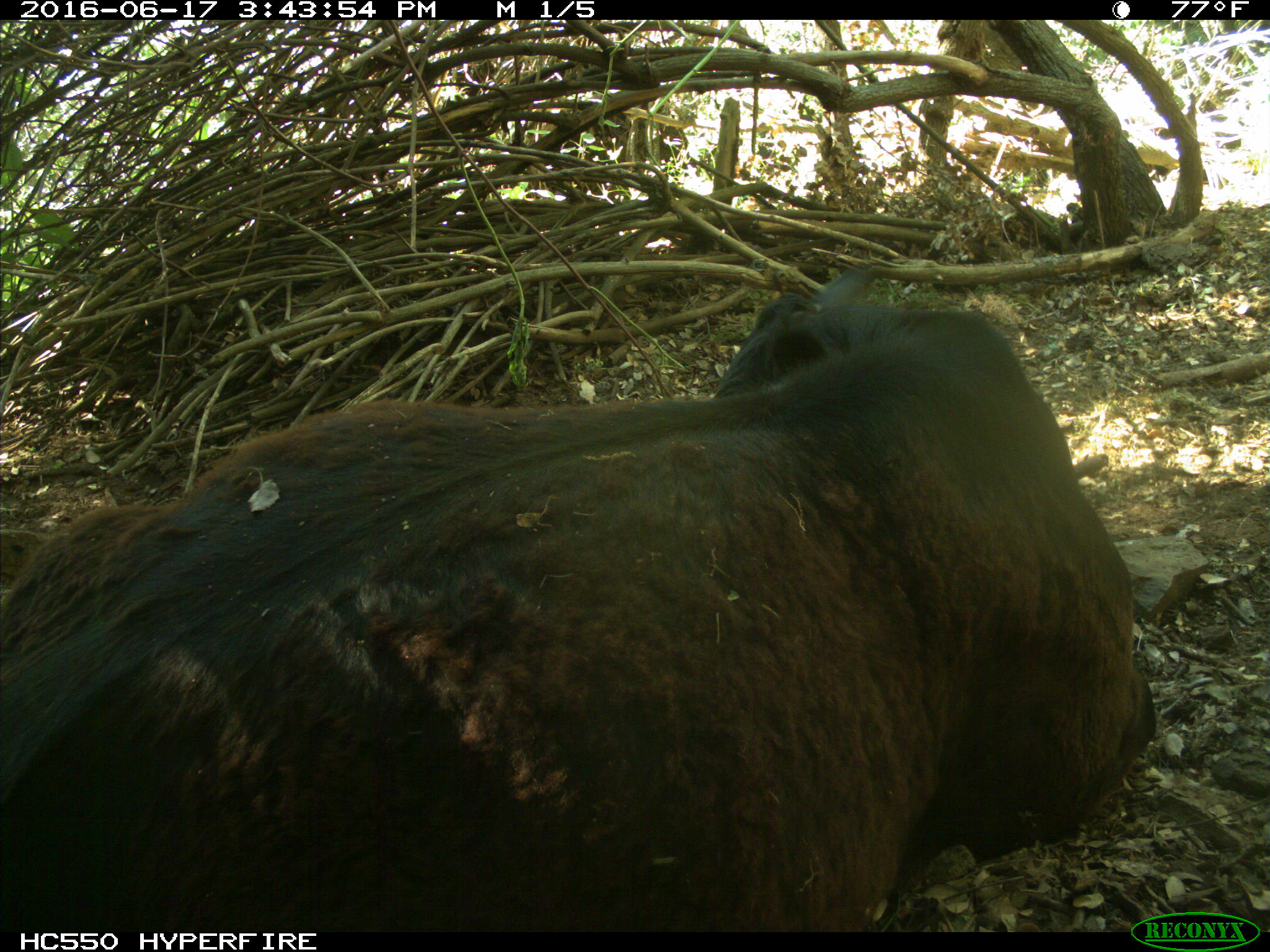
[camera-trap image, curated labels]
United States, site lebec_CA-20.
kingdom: Animalia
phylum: Chordata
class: Mammalia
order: Artiodactyla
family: Bovidae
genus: Bos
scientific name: Bos taurus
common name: domestic cow